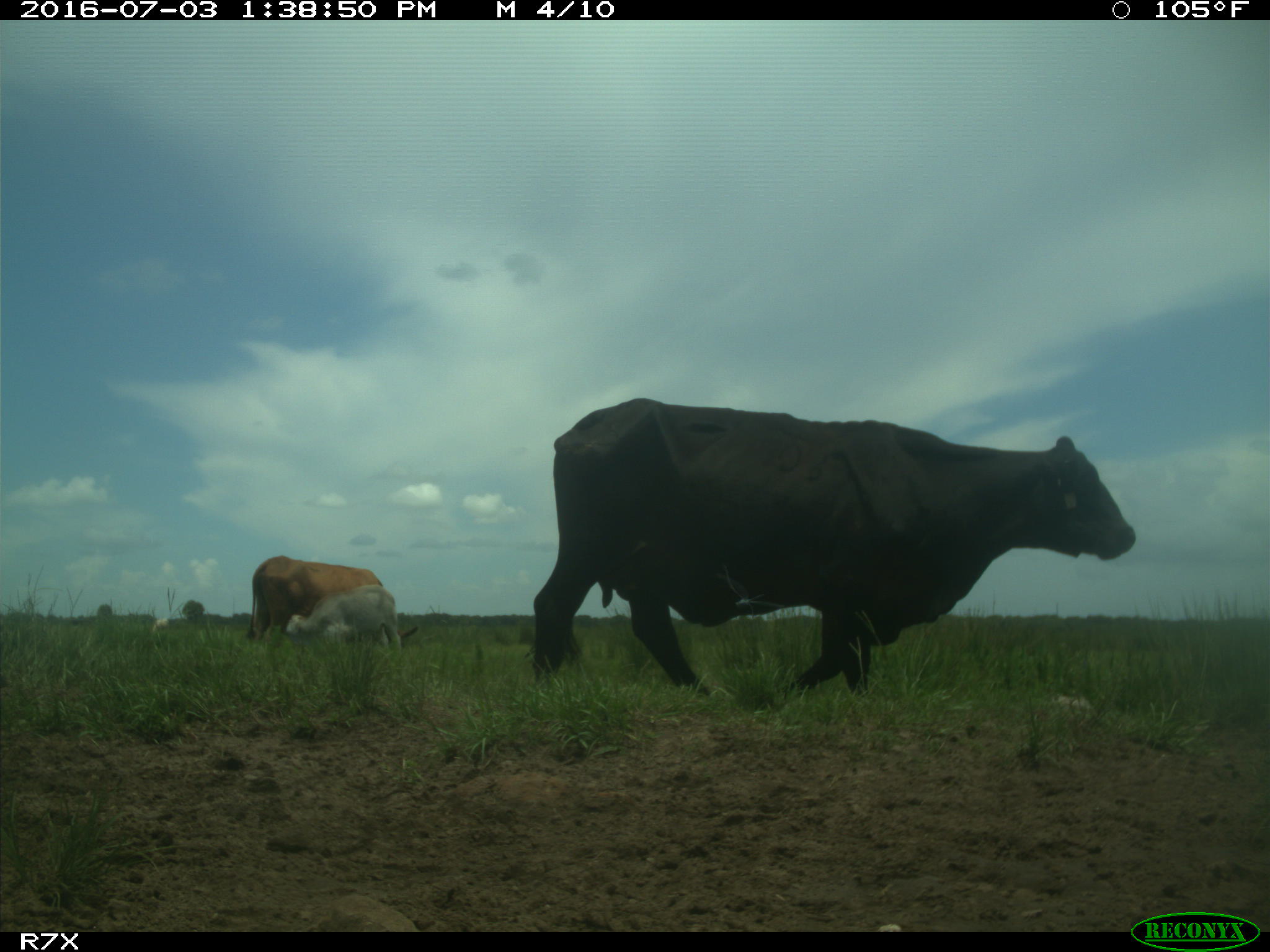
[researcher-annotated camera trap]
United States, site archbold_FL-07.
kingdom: Animalia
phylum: Chordata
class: Mammalia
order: Artiodactyla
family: Bovidae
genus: Bos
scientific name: Bos taurus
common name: domestic cow